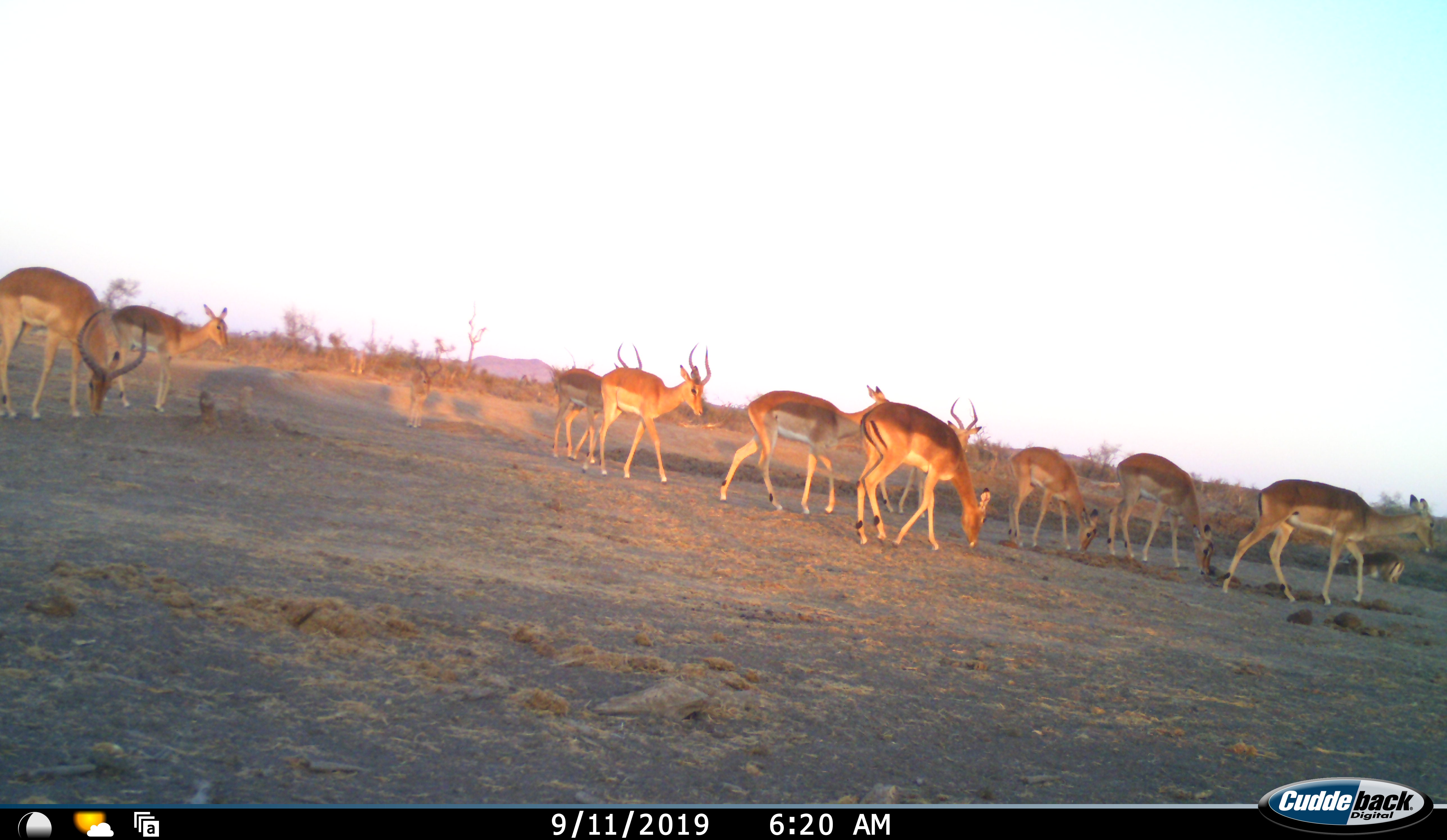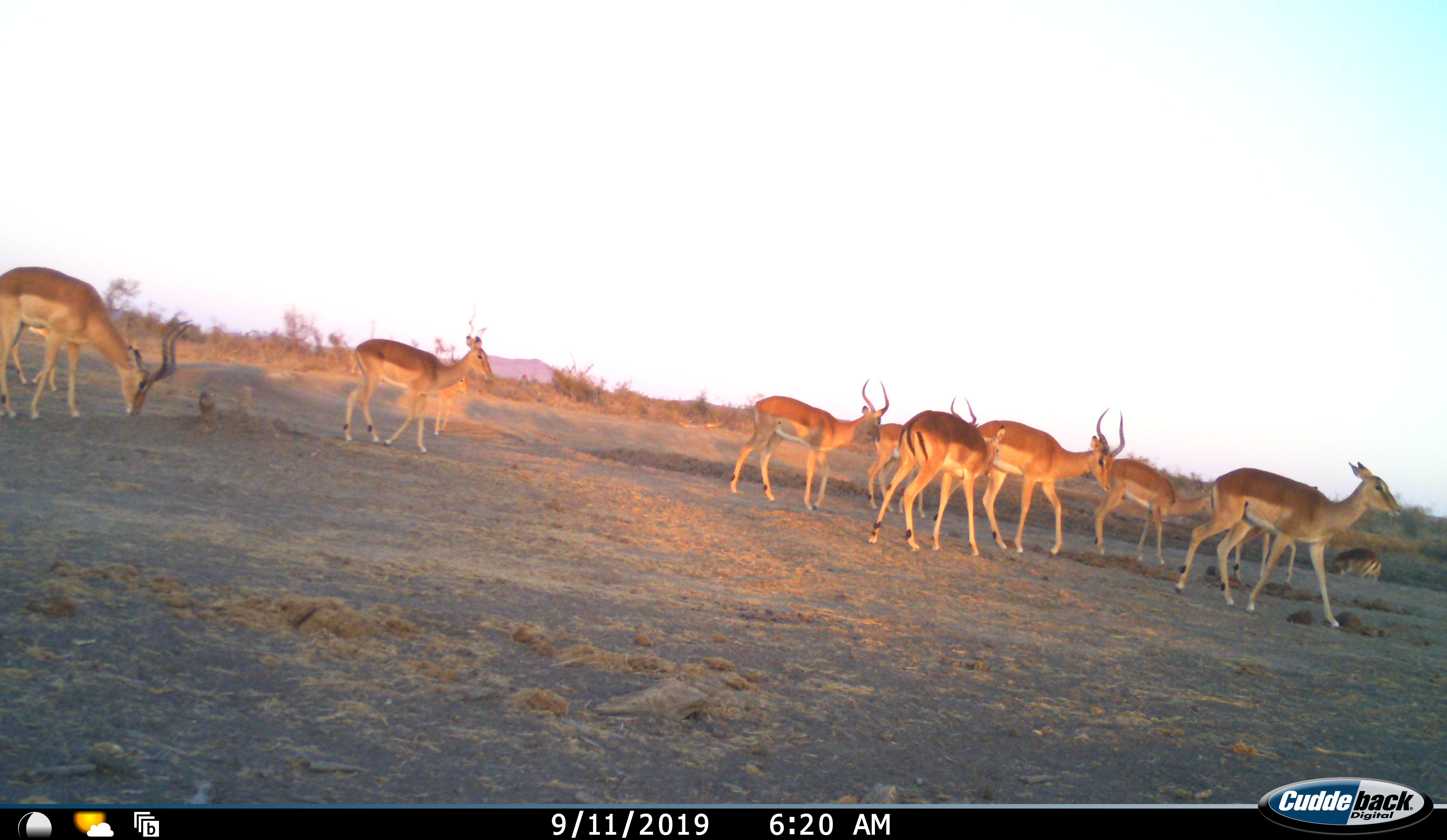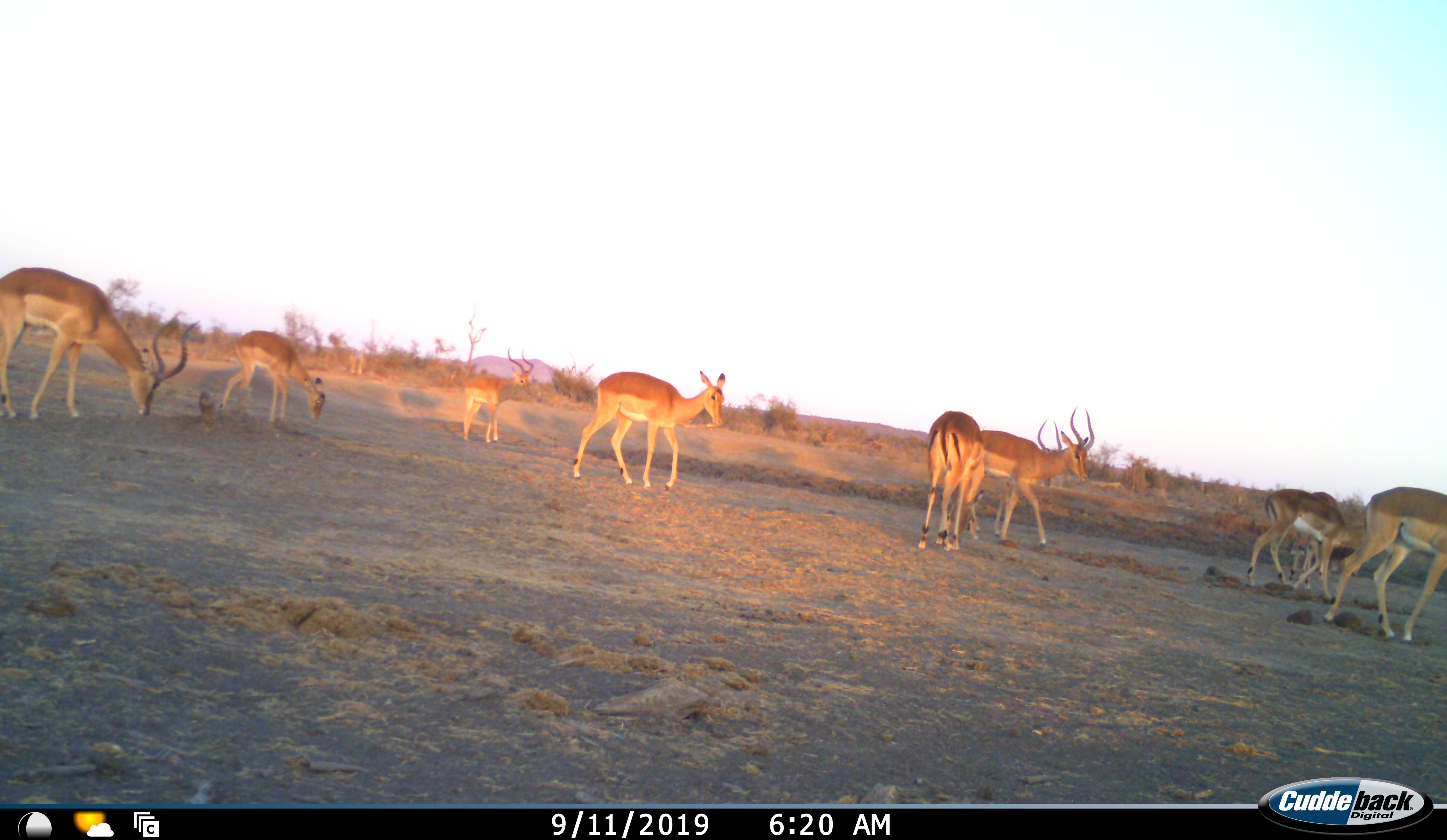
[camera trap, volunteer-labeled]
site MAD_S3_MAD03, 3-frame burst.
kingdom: Animalia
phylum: Chordata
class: Mammalia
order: Artiodactyla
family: Bovidae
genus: Aepyceros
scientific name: Aepyceros melampus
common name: impala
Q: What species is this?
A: Impala (Aepyceros melampus).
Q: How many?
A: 11-50.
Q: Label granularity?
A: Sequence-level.